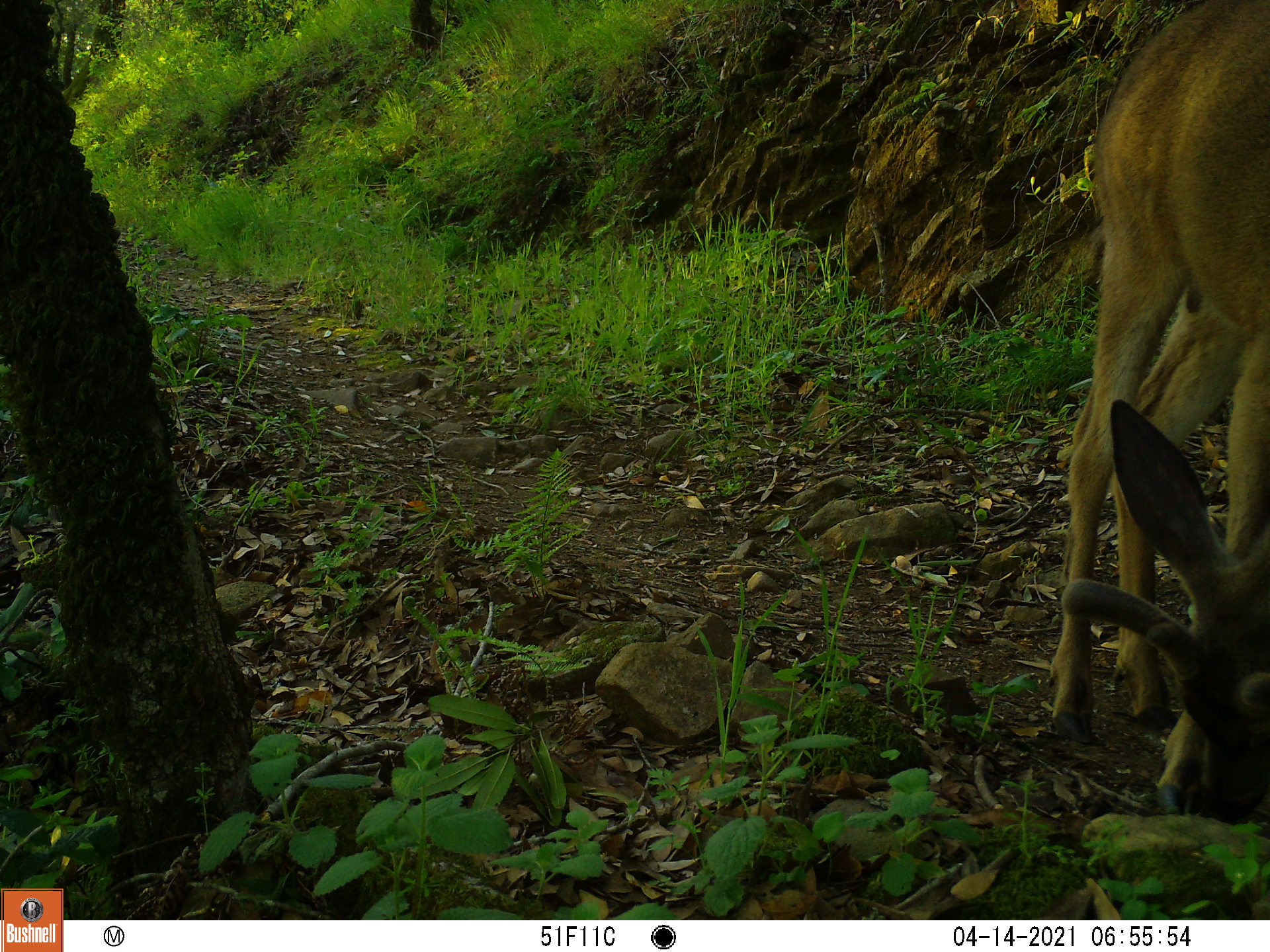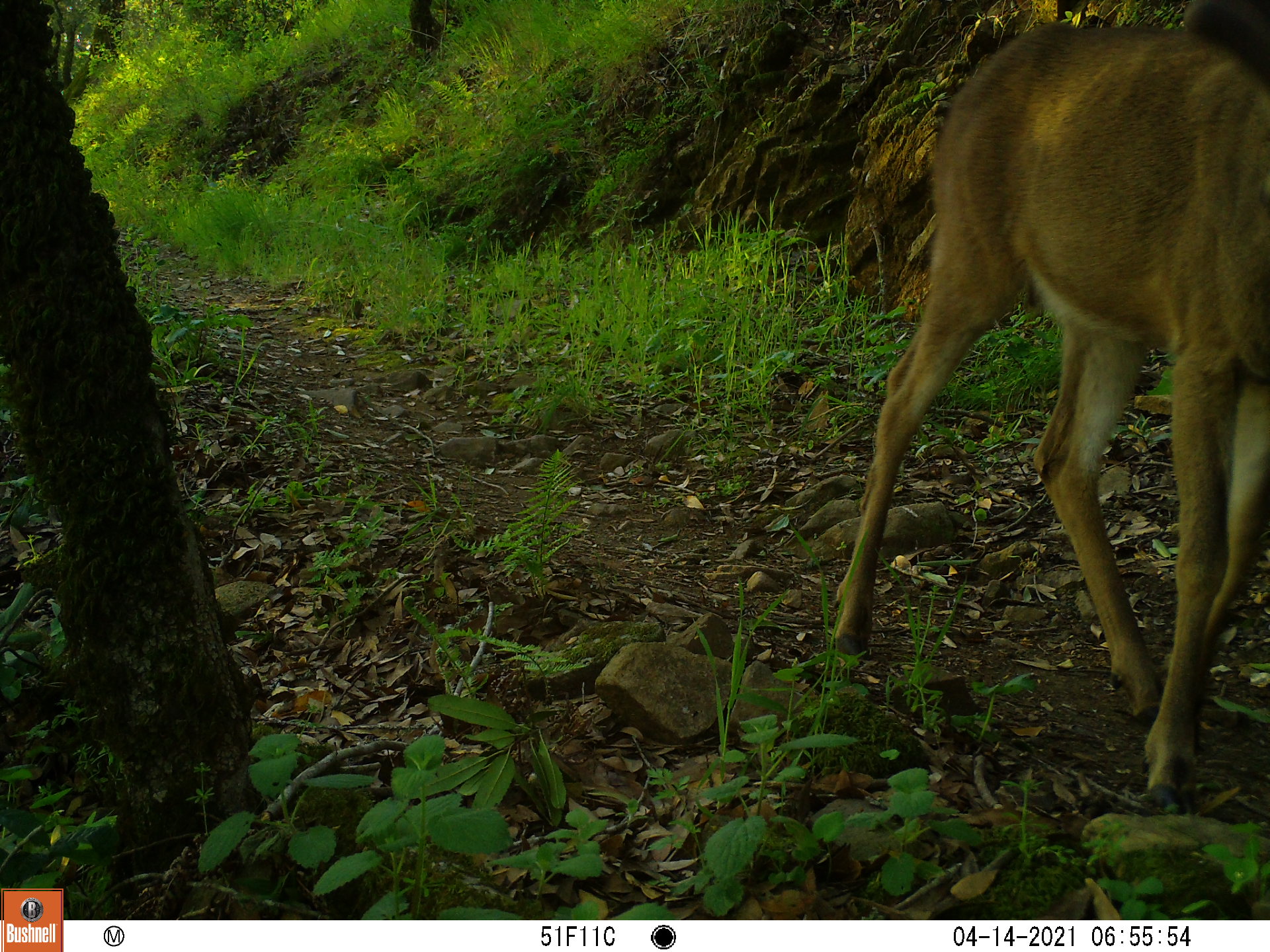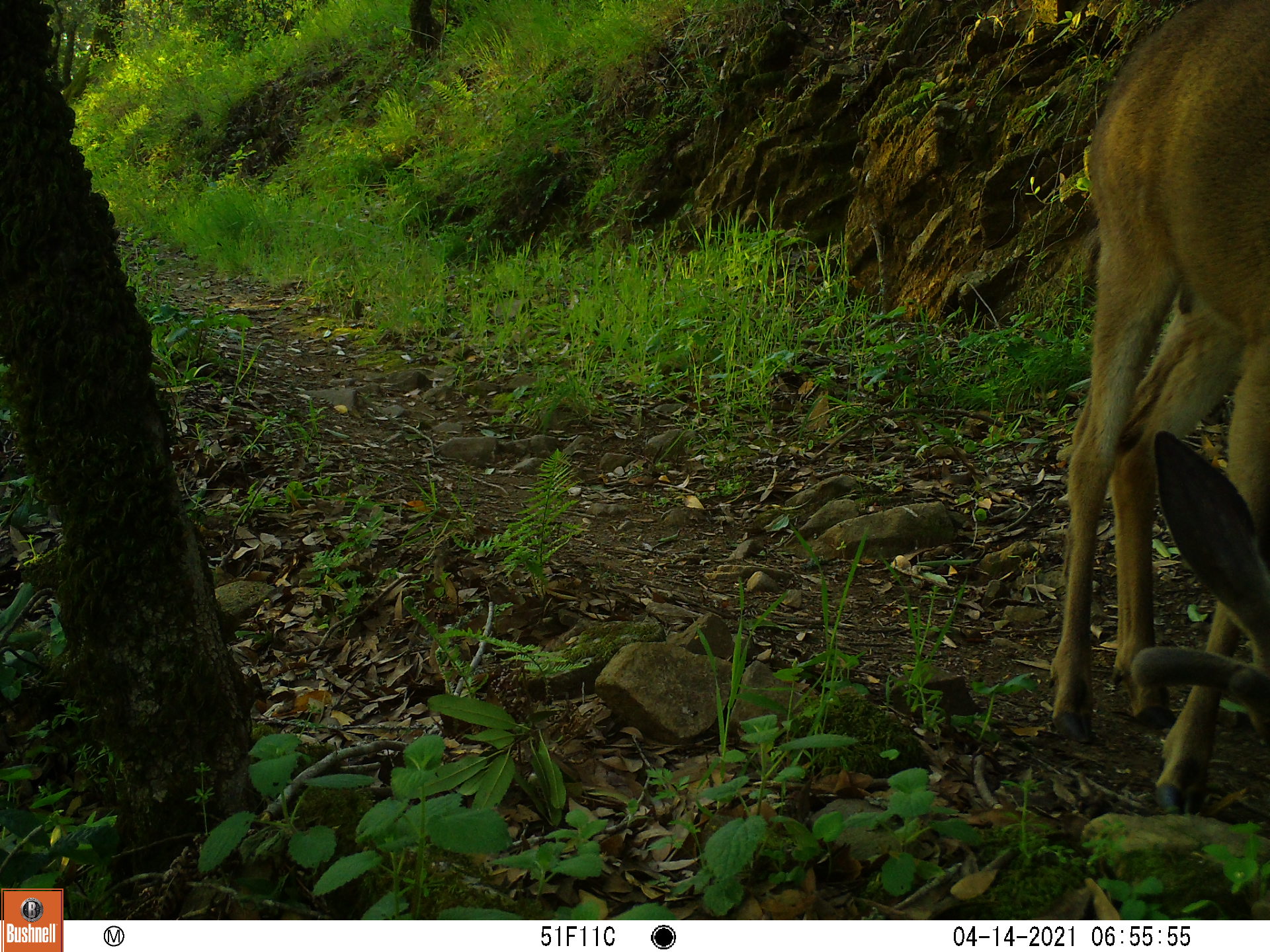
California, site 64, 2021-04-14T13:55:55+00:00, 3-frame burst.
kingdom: Animalia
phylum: Chordata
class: Mammalia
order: Artiodactyla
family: Cervidae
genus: Odocoileus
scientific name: Odocoileus hemionus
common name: mule deer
Mule deer (Odocoileus hemionus).